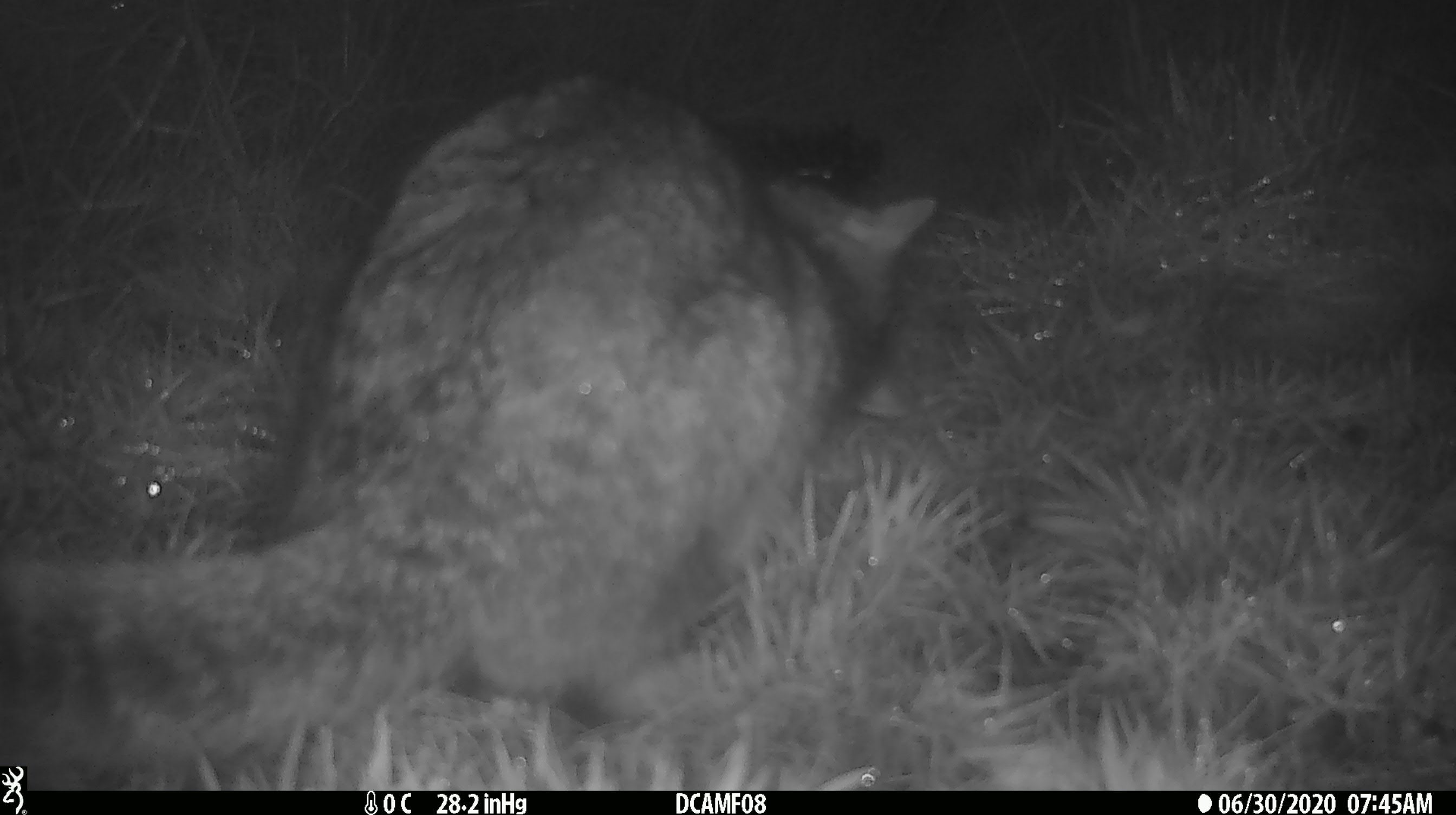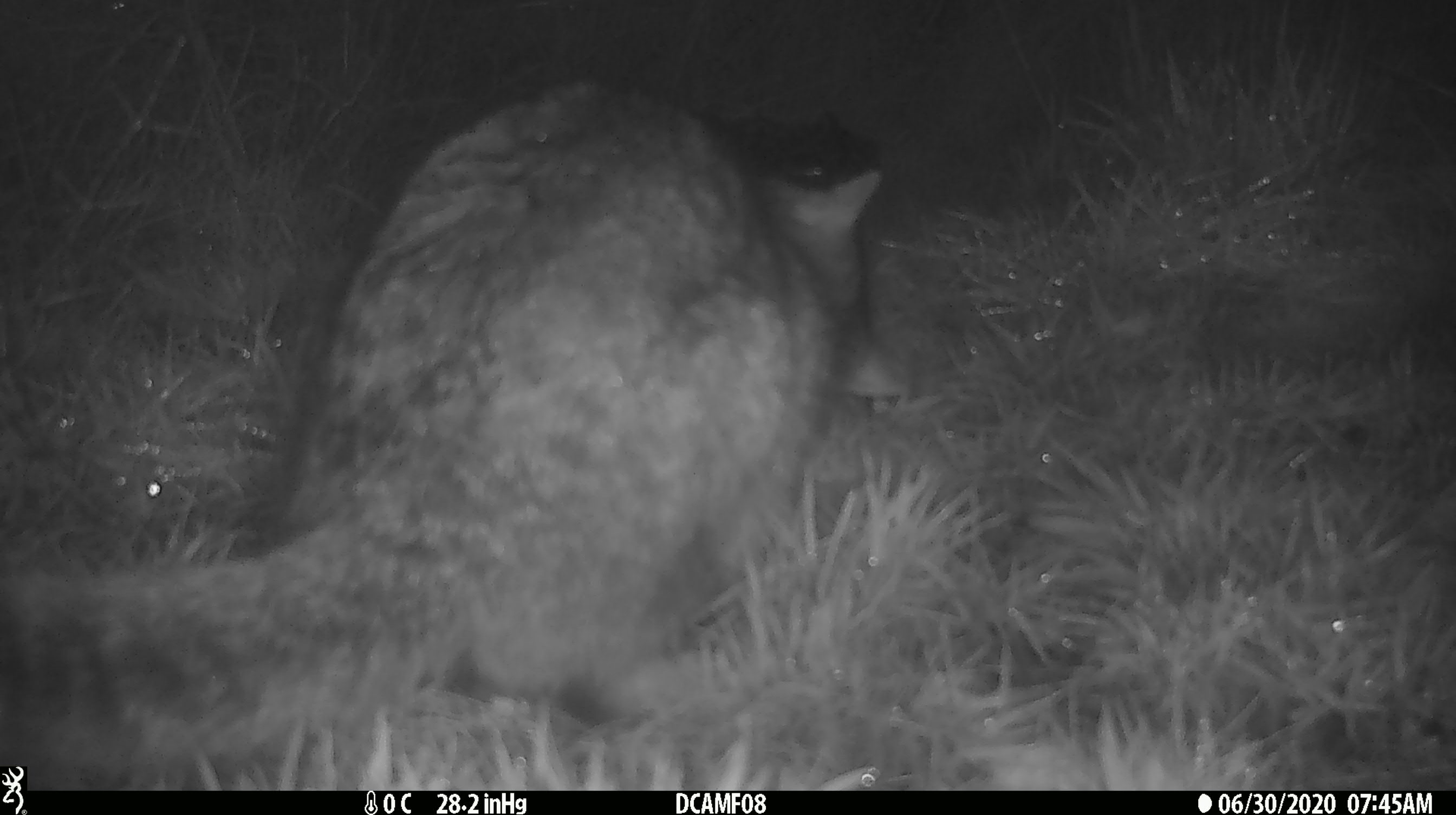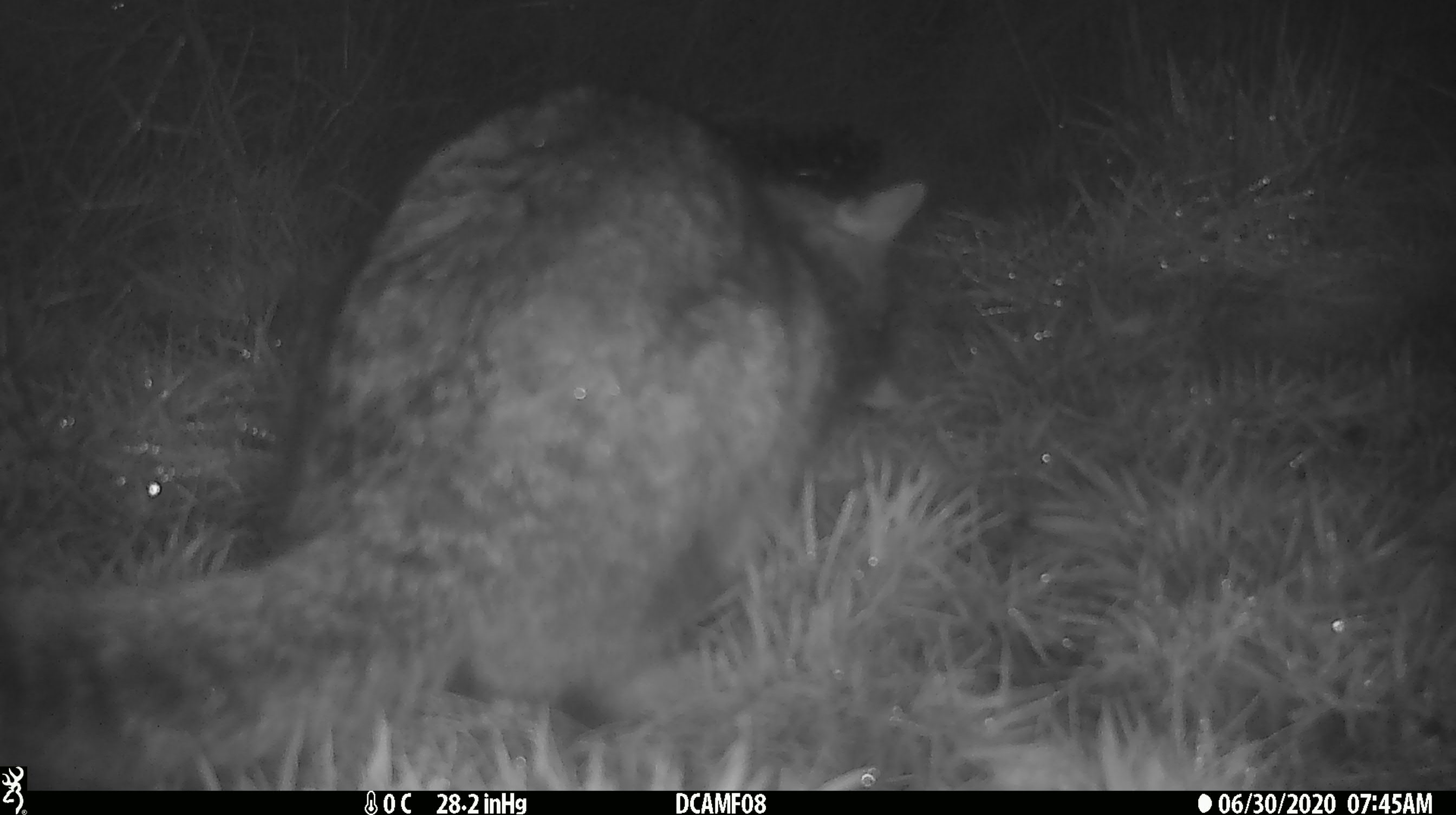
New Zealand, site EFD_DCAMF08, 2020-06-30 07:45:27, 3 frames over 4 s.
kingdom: Animalia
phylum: Chordata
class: Mammalia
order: Carnivora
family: Felidae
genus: Felis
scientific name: Felis catus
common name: domestic cat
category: cat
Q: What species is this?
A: Cat (domestic cat) (Felis catus).